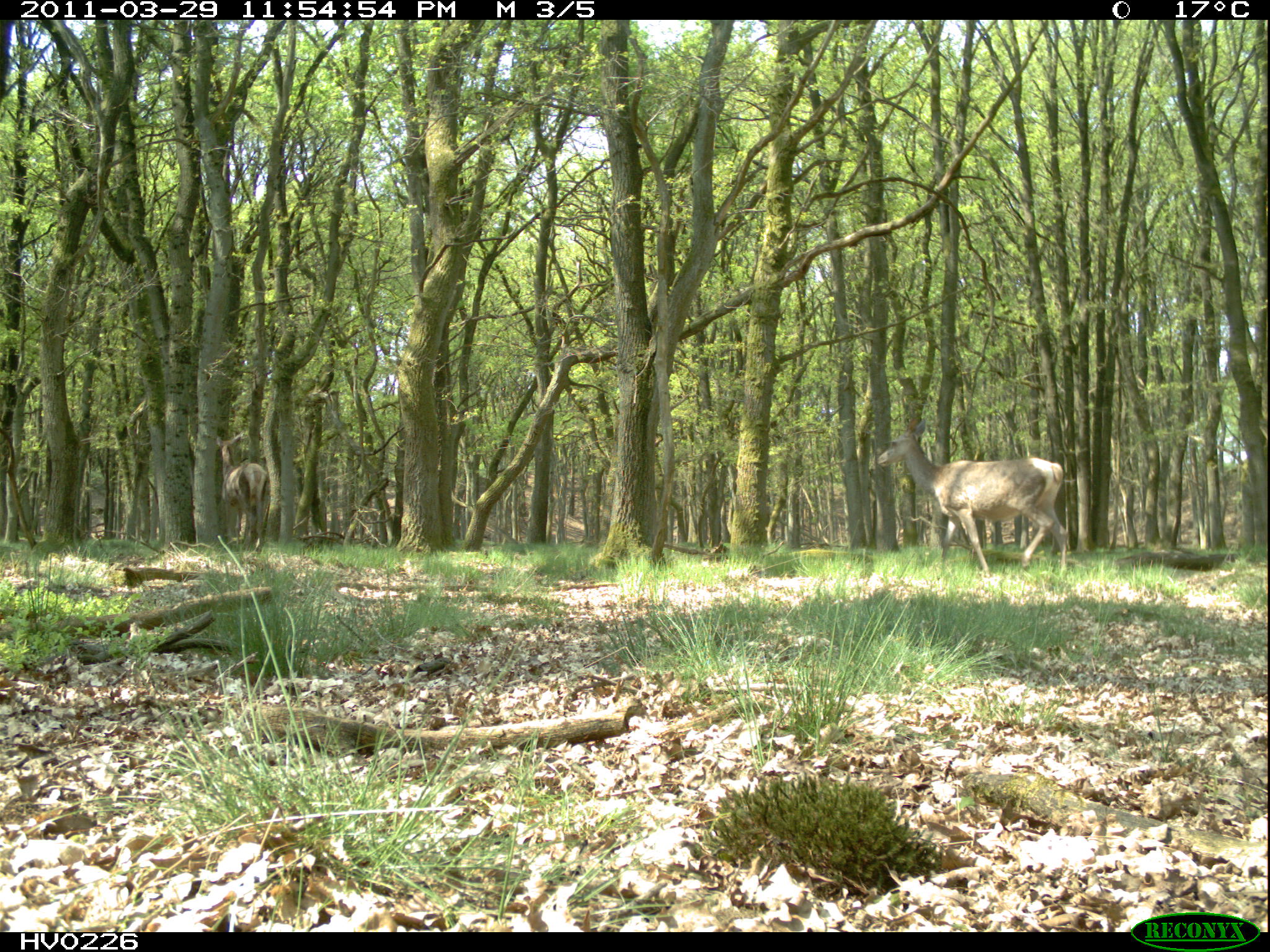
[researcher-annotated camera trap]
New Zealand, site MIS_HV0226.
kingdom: Animalia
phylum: Chordata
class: Mammalia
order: Artiodactyla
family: Cervidae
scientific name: Cervidae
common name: deer